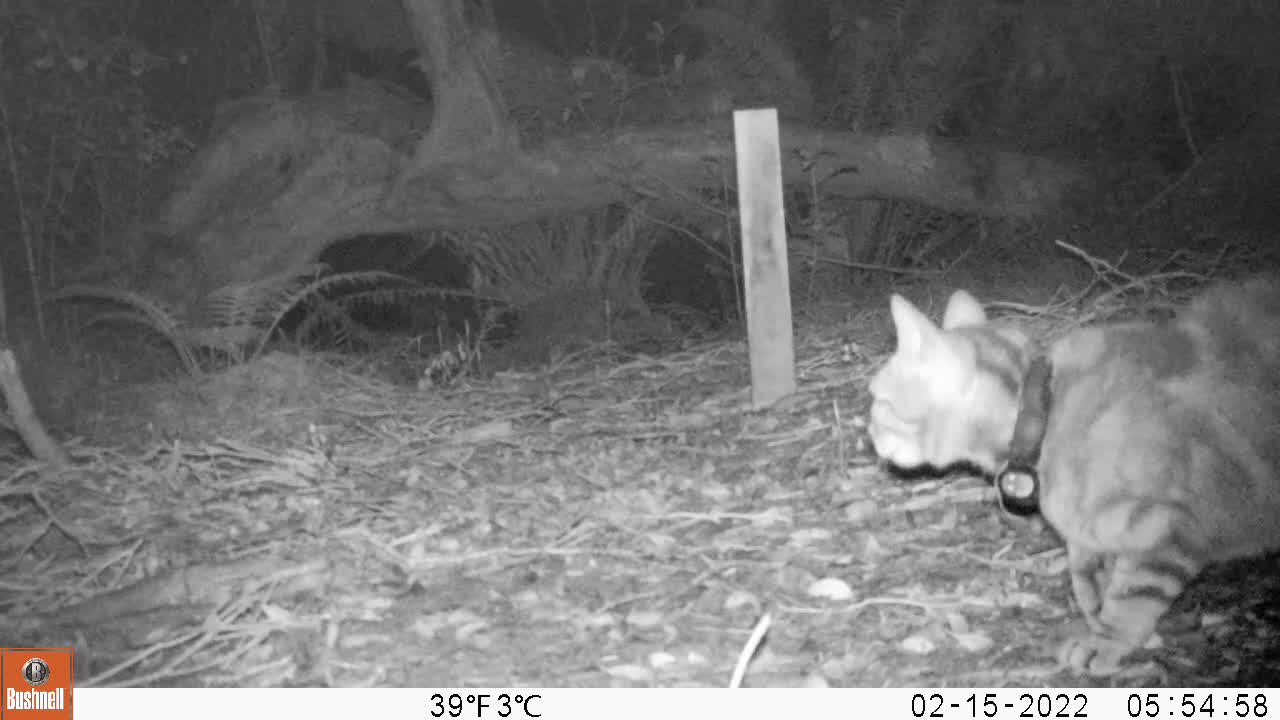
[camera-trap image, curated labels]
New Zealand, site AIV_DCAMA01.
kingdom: Animalia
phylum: Chordata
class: Mammalia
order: Carnivora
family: Felidae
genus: Felis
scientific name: Felis catus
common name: domestic cat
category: cat